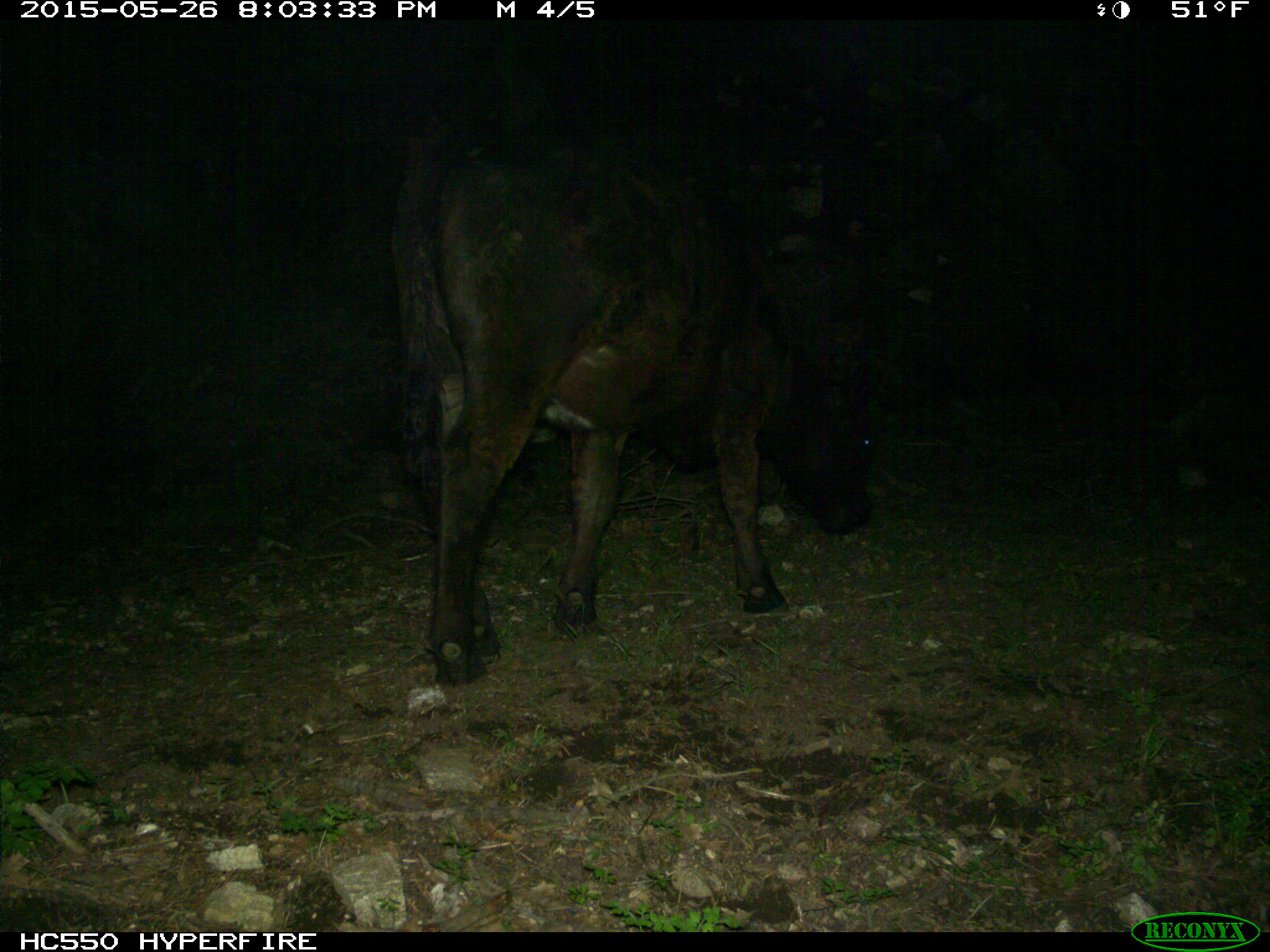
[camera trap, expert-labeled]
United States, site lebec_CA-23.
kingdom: Animalia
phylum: Chordata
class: Mammalia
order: Artiodactyla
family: Bovidae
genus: Bos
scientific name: Bos taurus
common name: domestic cow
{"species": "Bos taurus (domestic cow)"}